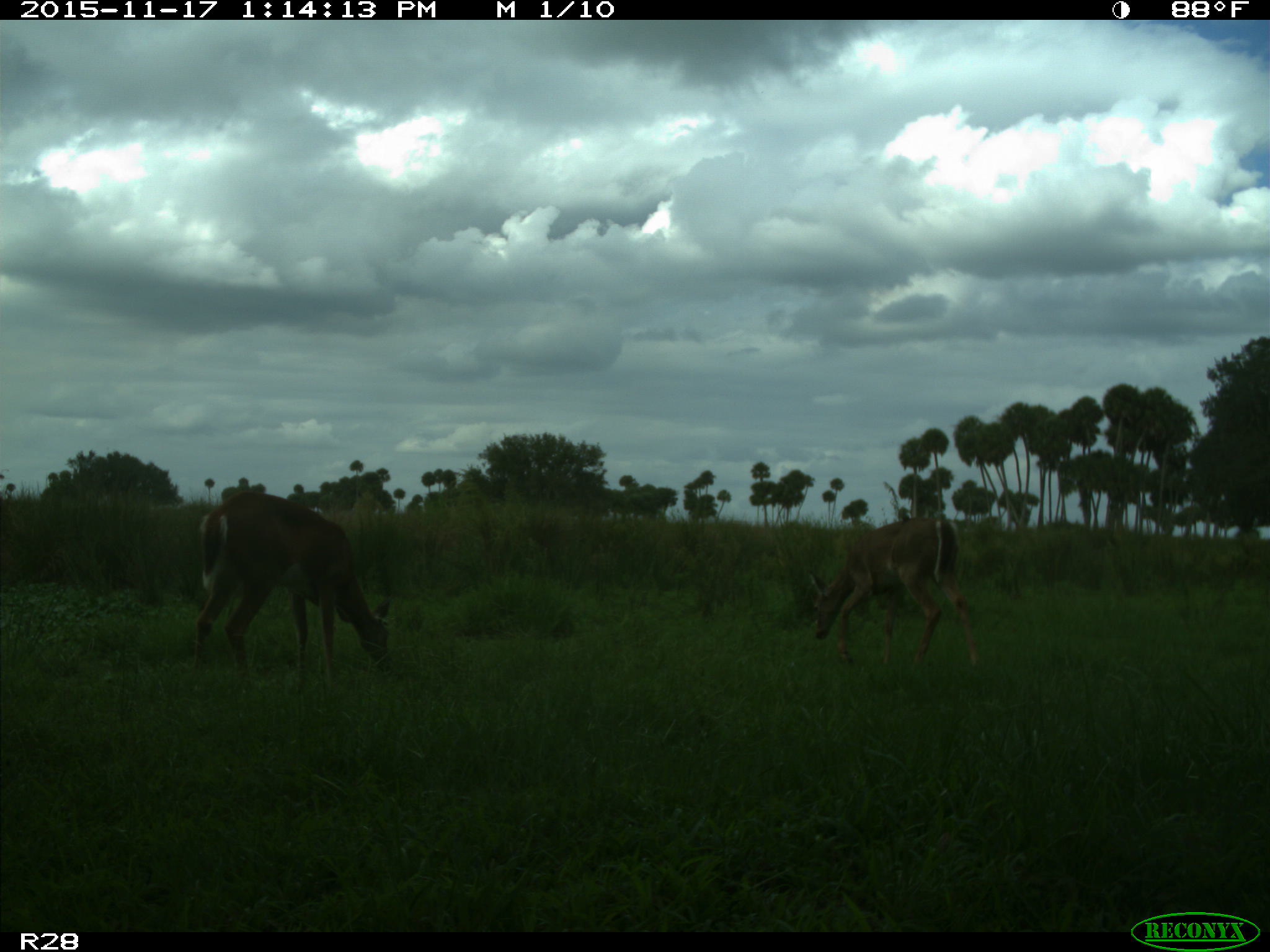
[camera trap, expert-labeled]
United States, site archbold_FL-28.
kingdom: Animalia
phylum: Chordata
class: Mammalia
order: Artiodactyla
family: Cervidae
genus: Odocoileus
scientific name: Odocoileus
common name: deer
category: unidentified deer